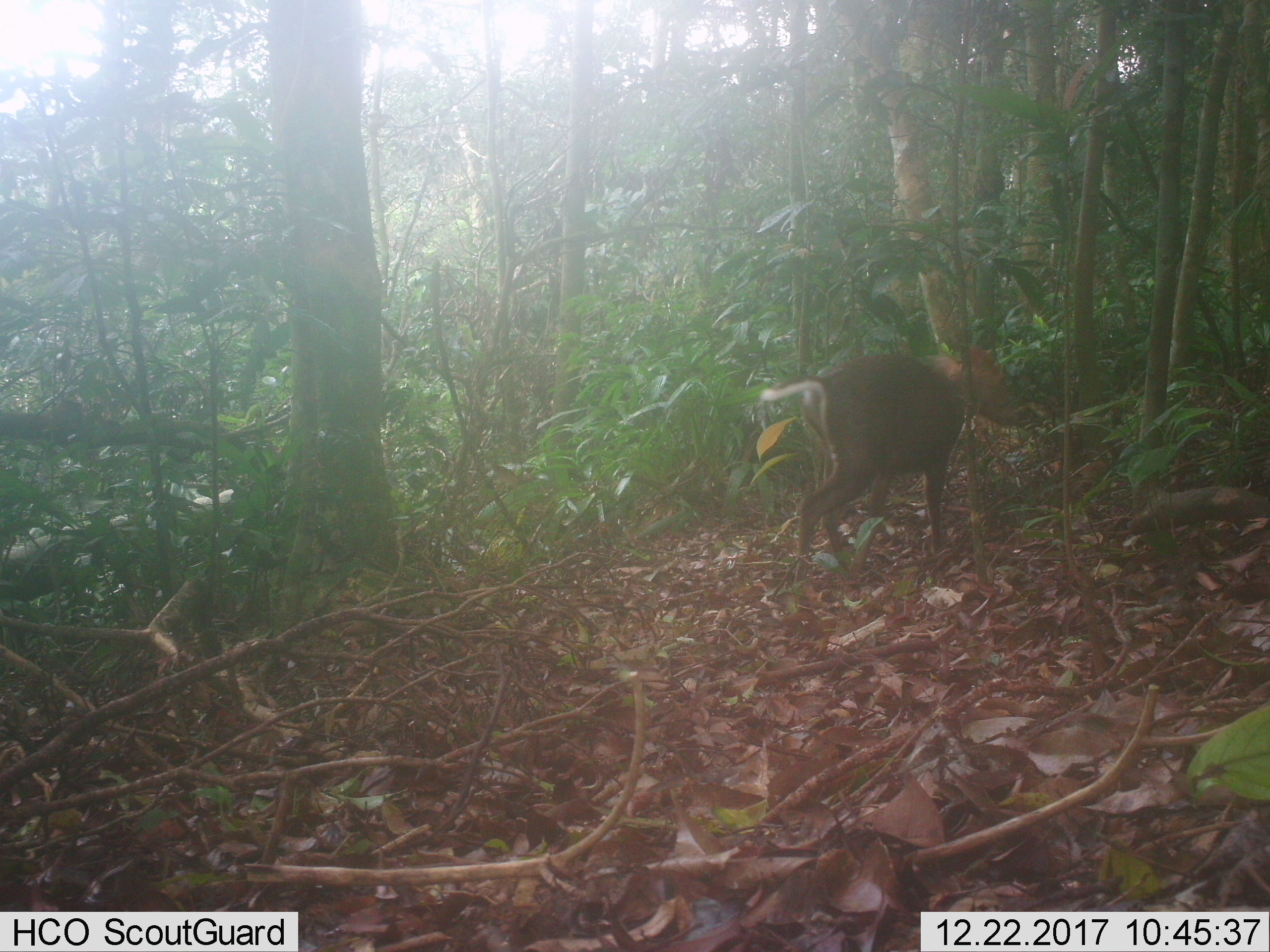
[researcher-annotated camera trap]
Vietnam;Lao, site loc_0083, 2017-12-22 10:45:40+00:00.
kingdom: Animalia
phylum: Chordata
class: Mammalia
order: Artiodactyla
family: Cervidae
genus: Muntiacus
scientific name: Muntiacus rooseveltorum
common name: roosevelt's muntjac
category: roosevelts muntjac group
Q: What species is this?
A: Roosevelts muntjac group (roosevelt's muntjac) (Muntiacus rooseveltorum).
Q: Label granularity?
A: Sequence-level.